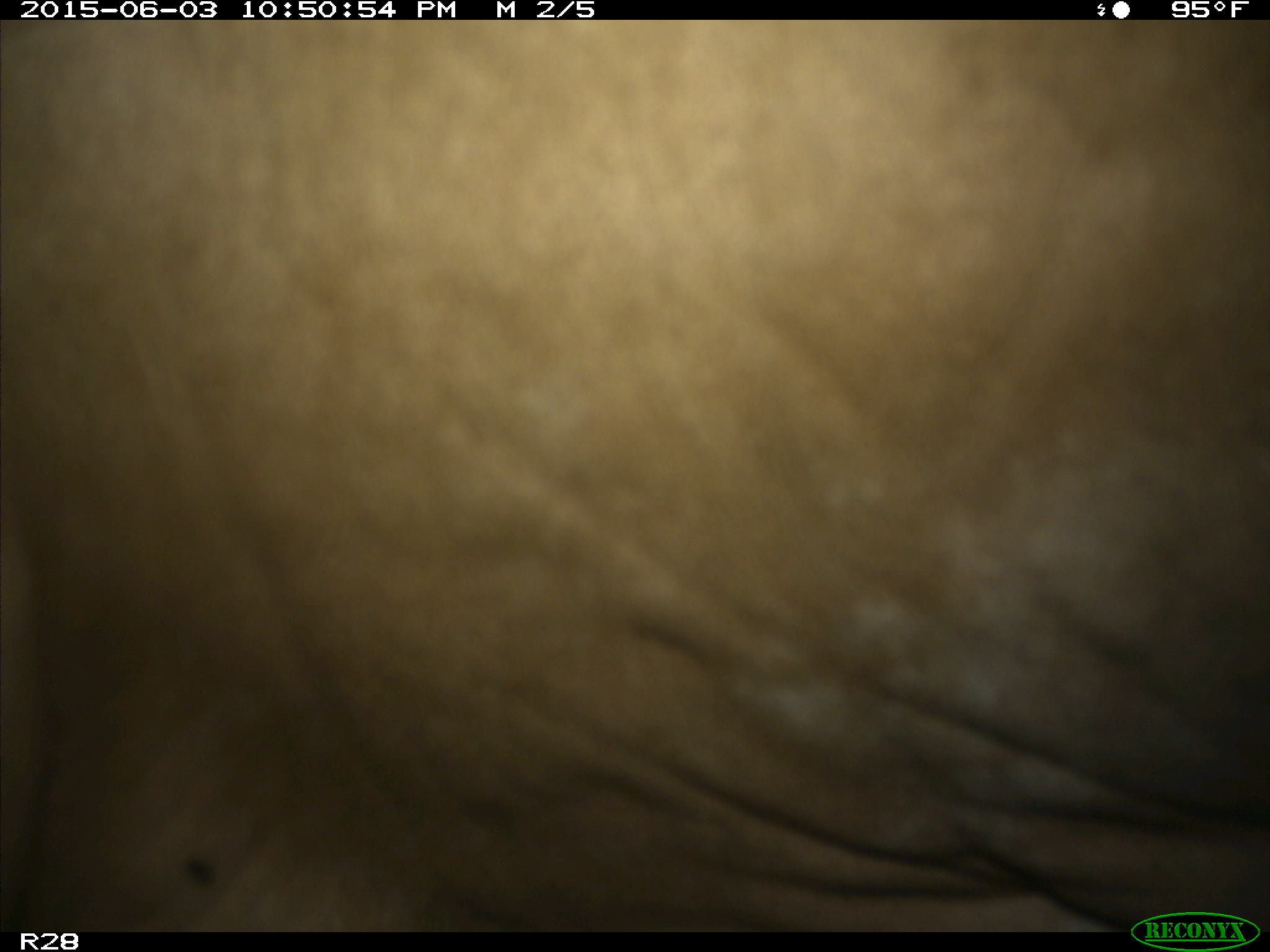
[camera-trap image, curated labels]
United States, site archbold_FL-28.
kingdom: Animalia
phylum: Chordata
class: Mammalia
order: Artiodactyla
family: Bovidae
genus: Bos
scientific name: Bos taurus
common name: domestic cow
Bos taurus (domestic cow).